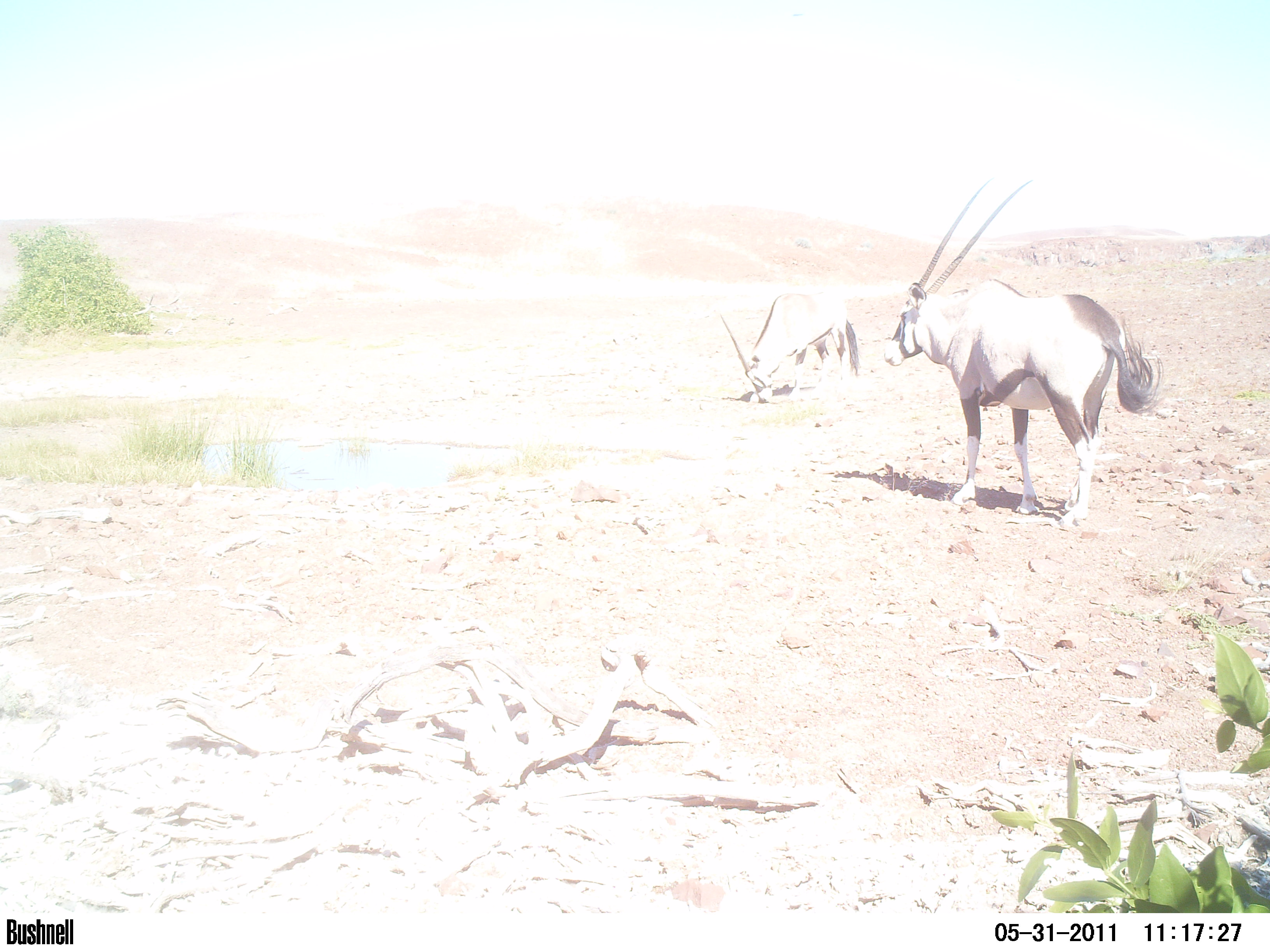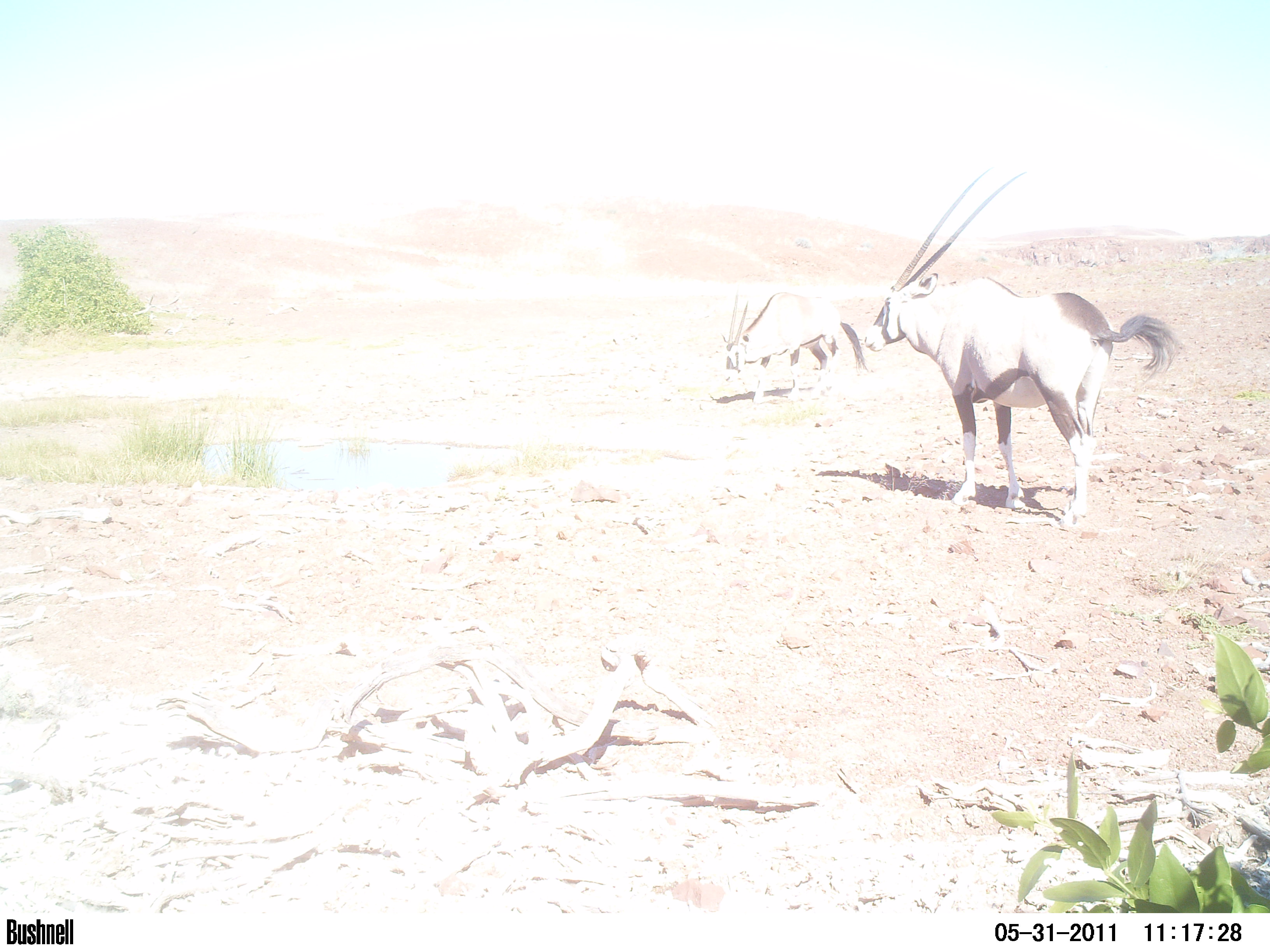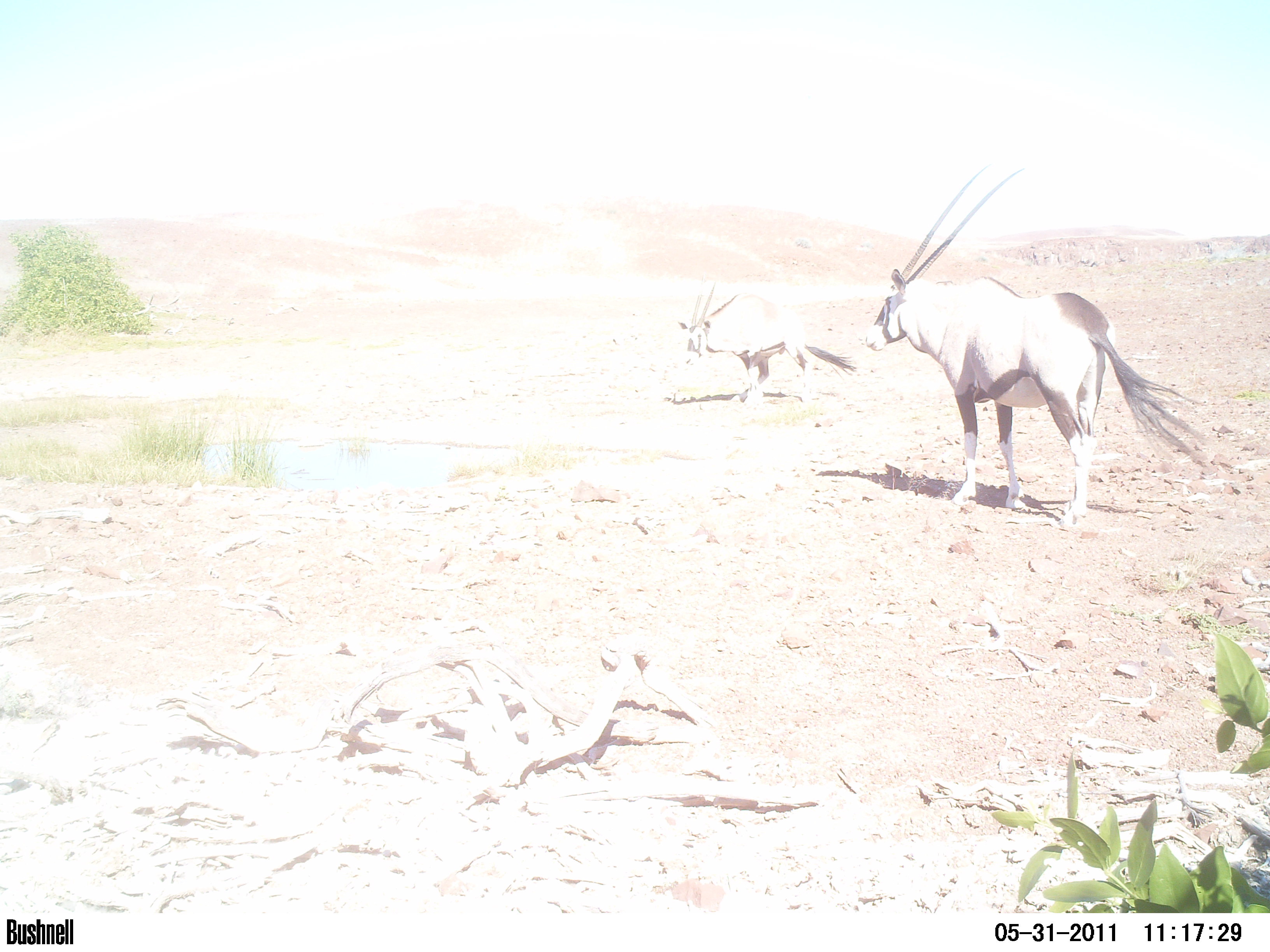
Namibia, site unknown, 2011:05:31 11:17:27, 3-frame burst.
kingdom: Animalia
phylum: Chordata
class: Mammalia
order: Artiodactyla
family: Bovidae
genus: Oryx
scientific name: Oryx gazella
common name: gemsbok